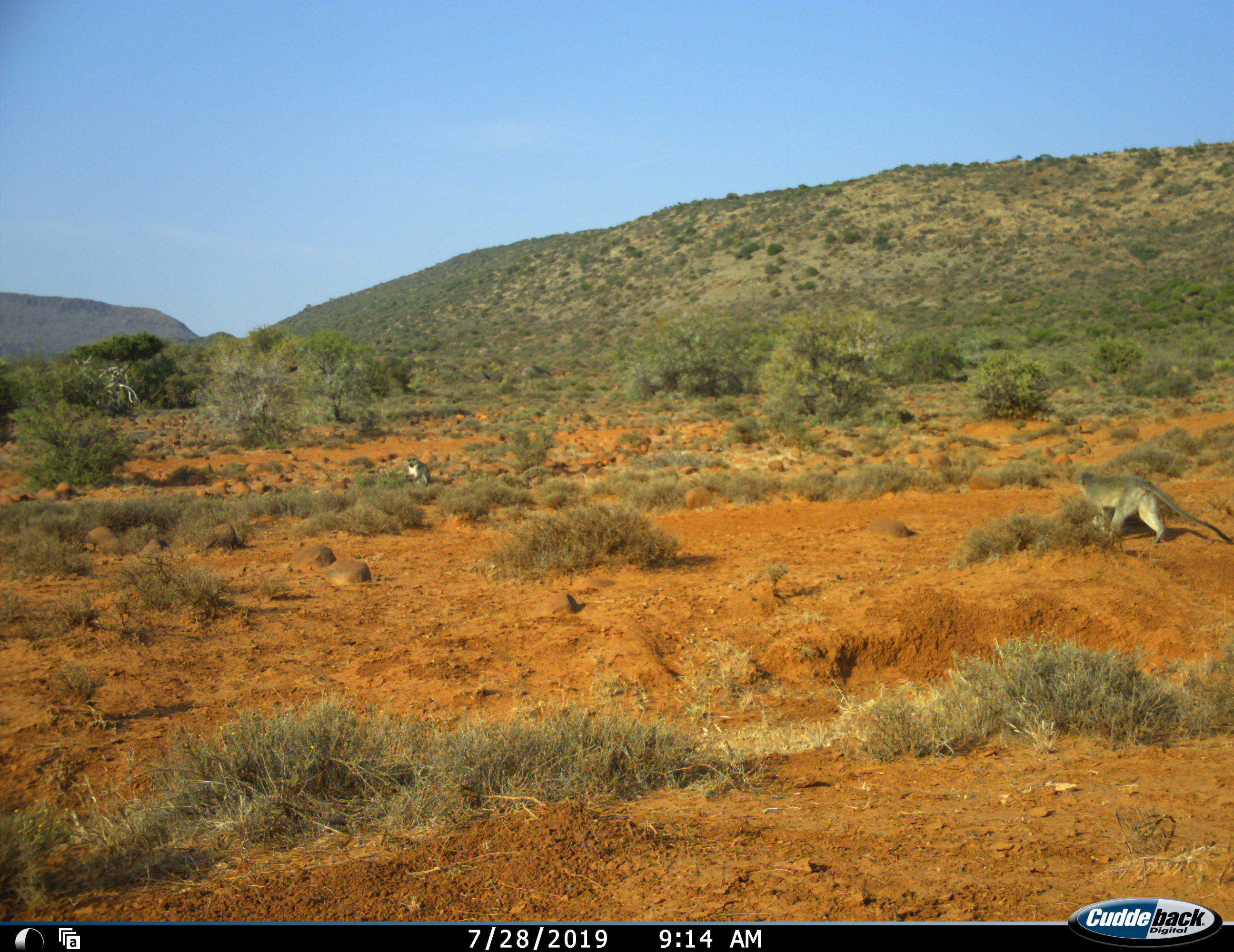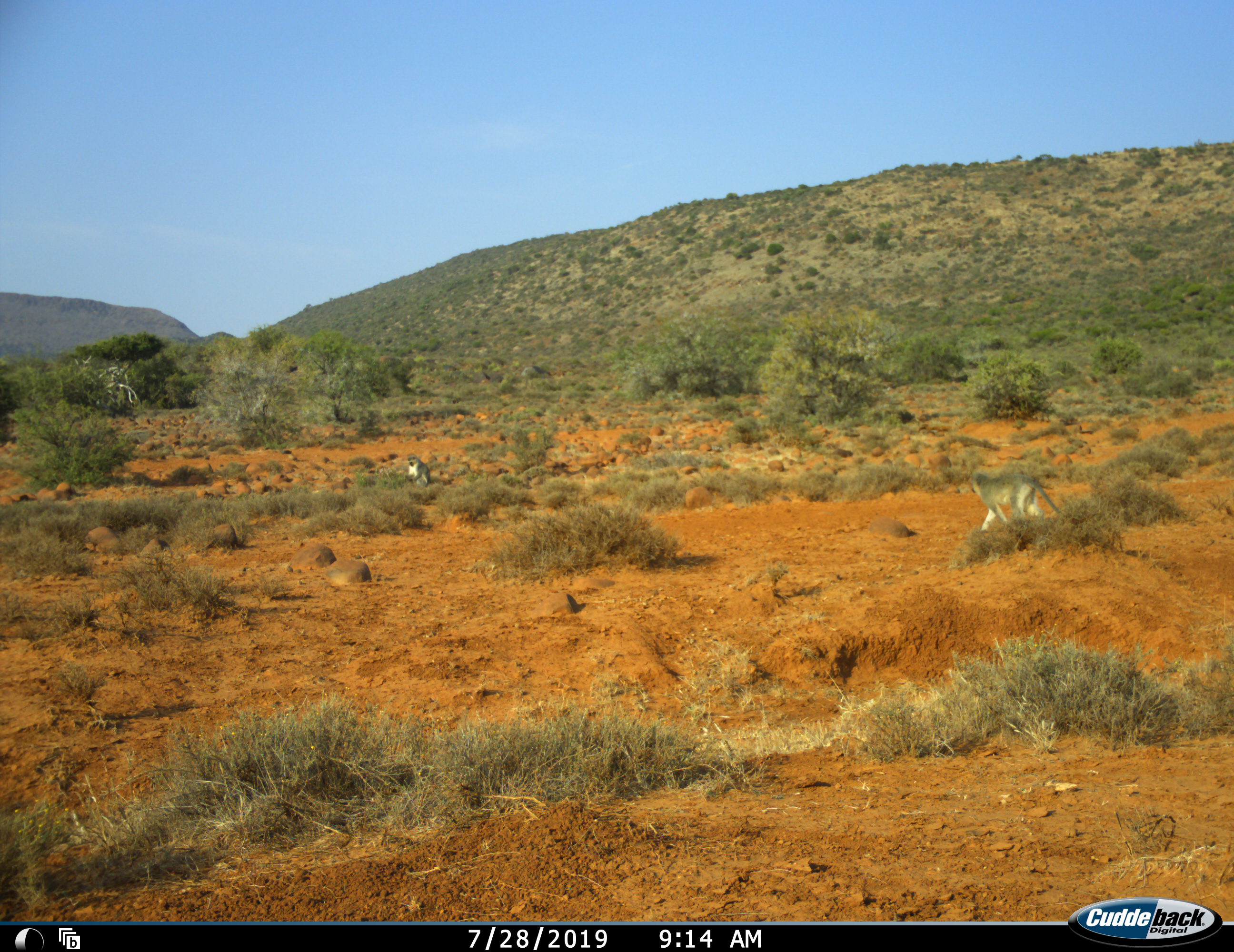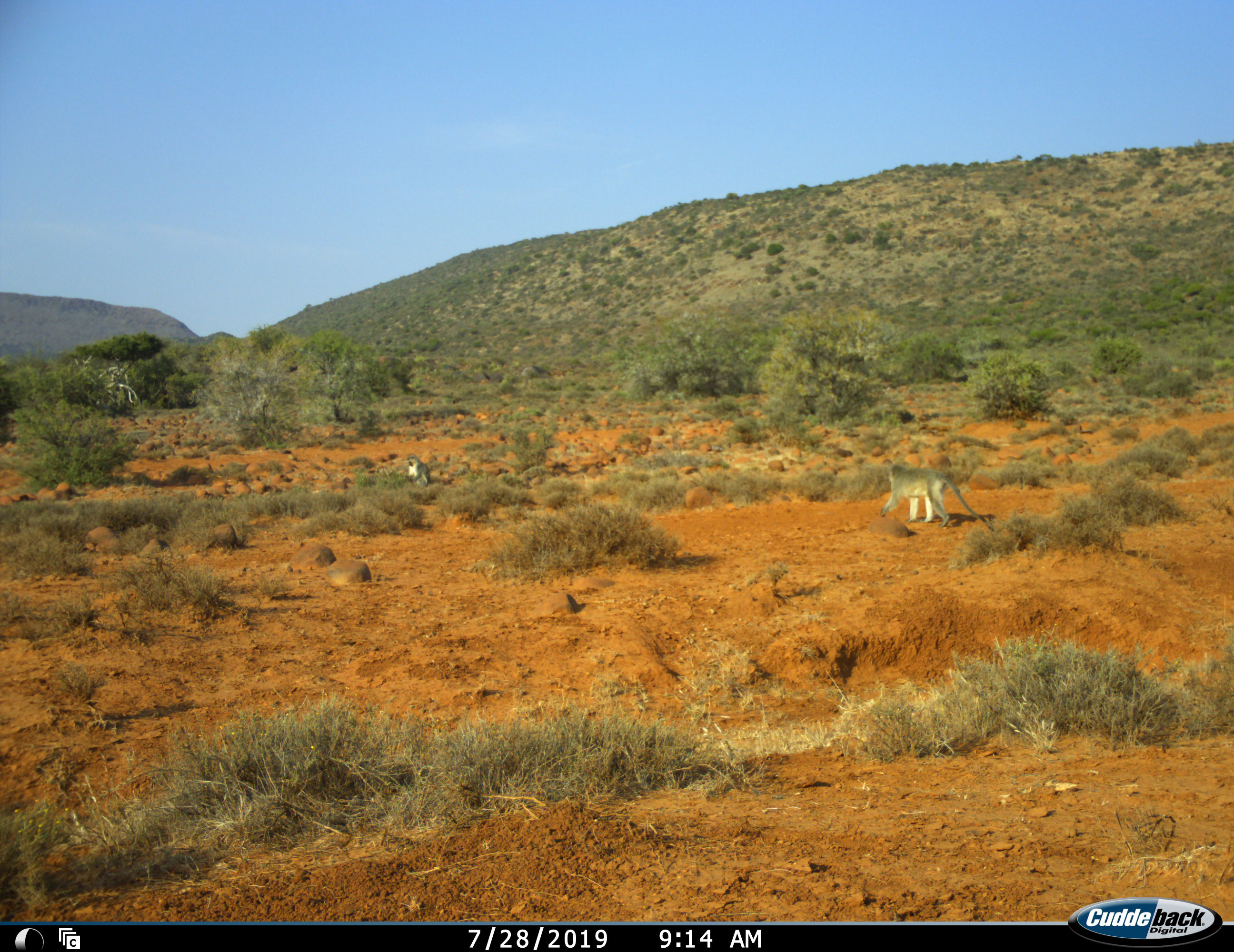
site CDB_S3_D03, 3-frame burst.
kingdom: Animalia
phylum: Chordata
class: Mammalia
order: Primates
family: Cercopithecidae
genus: Chlorocebus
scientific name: Chlorocebus pygerythrus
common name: vervet monkey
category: monkeyvervet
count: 2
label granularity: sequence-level